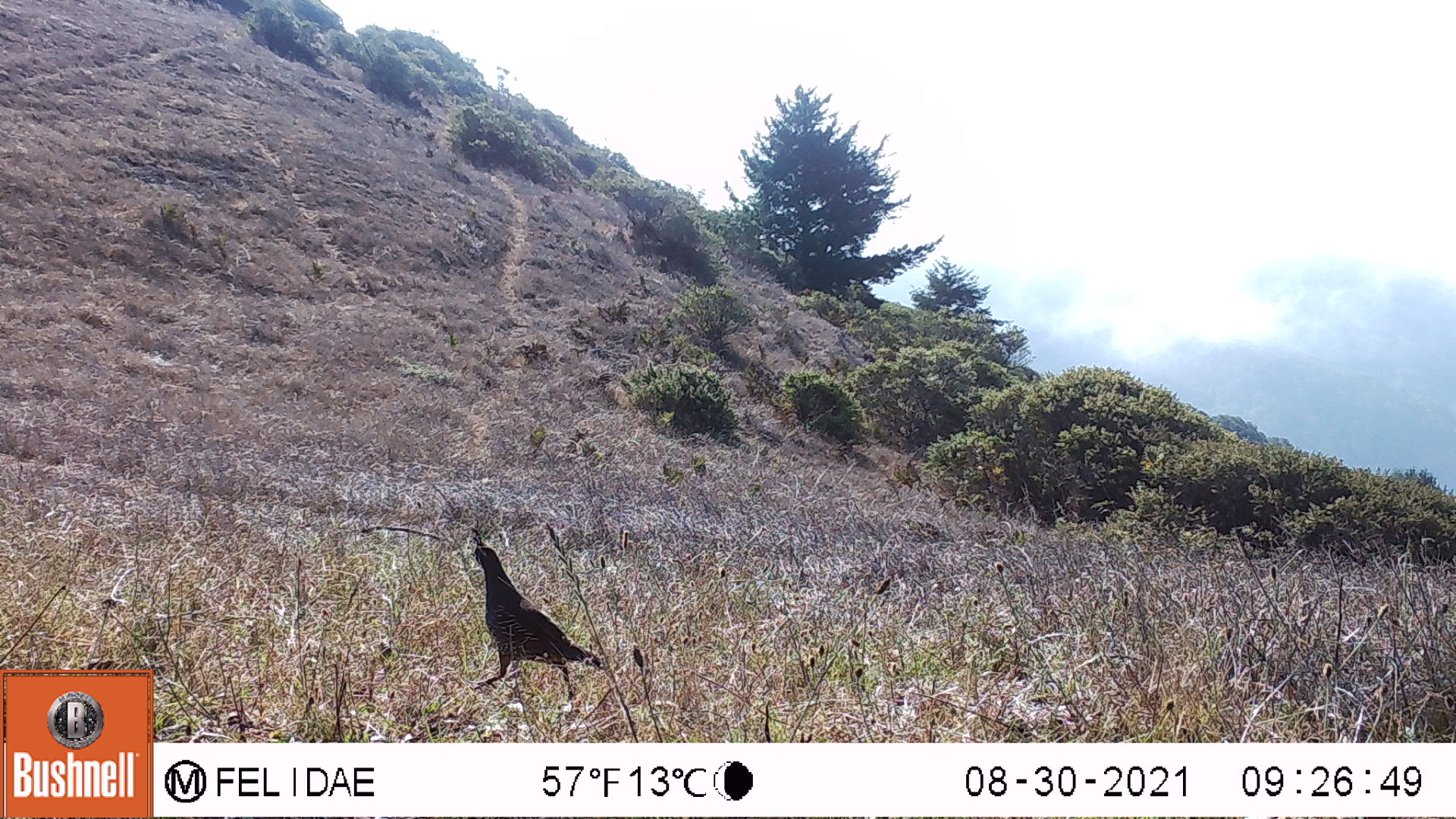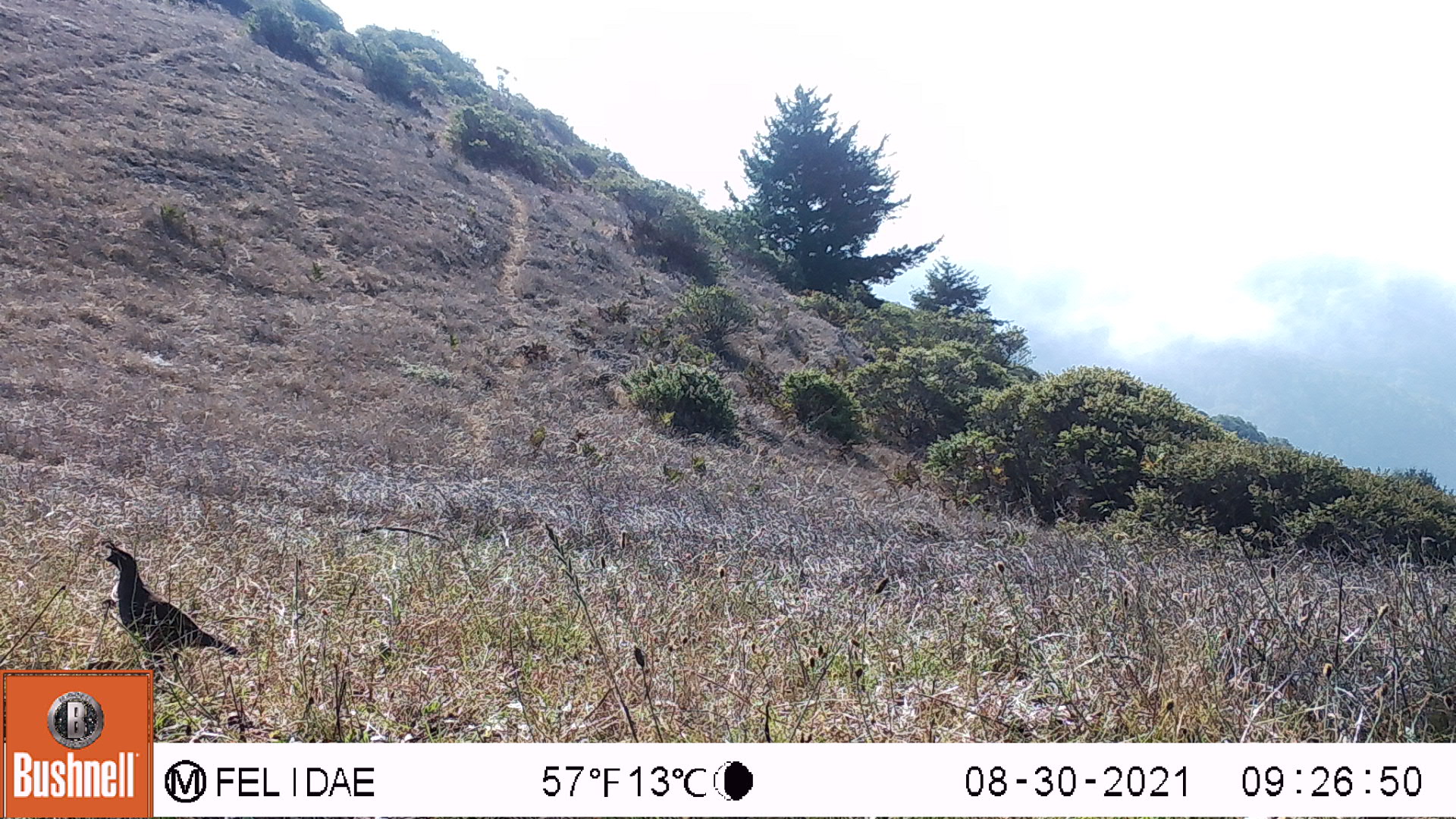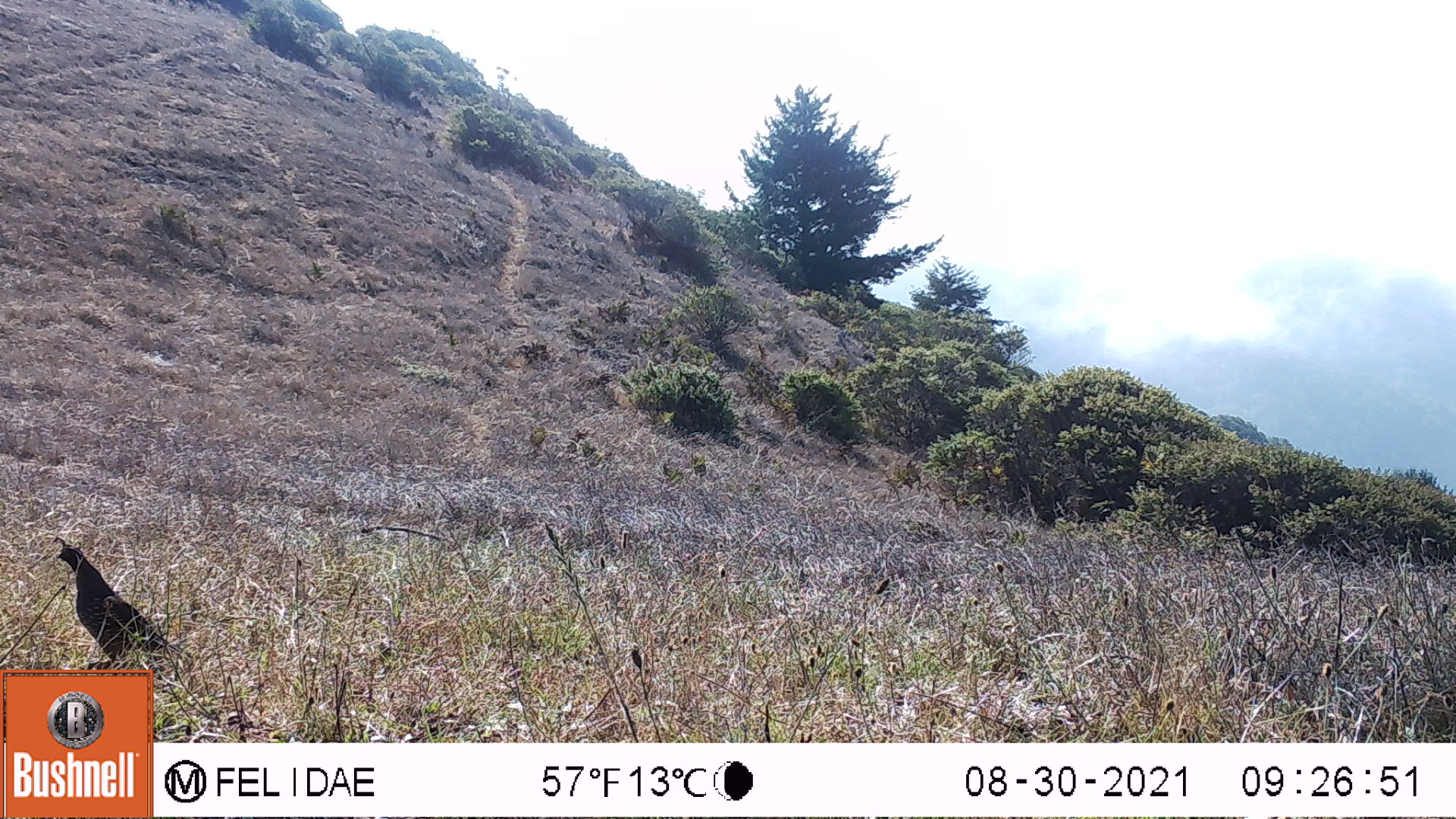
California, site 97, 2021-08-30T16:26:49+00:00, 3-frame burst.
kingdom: Animalia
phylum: Chordata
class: Aves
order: Galliformes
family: Odontophoridae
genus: Callipepla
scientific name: Callipepla californica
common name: california quail